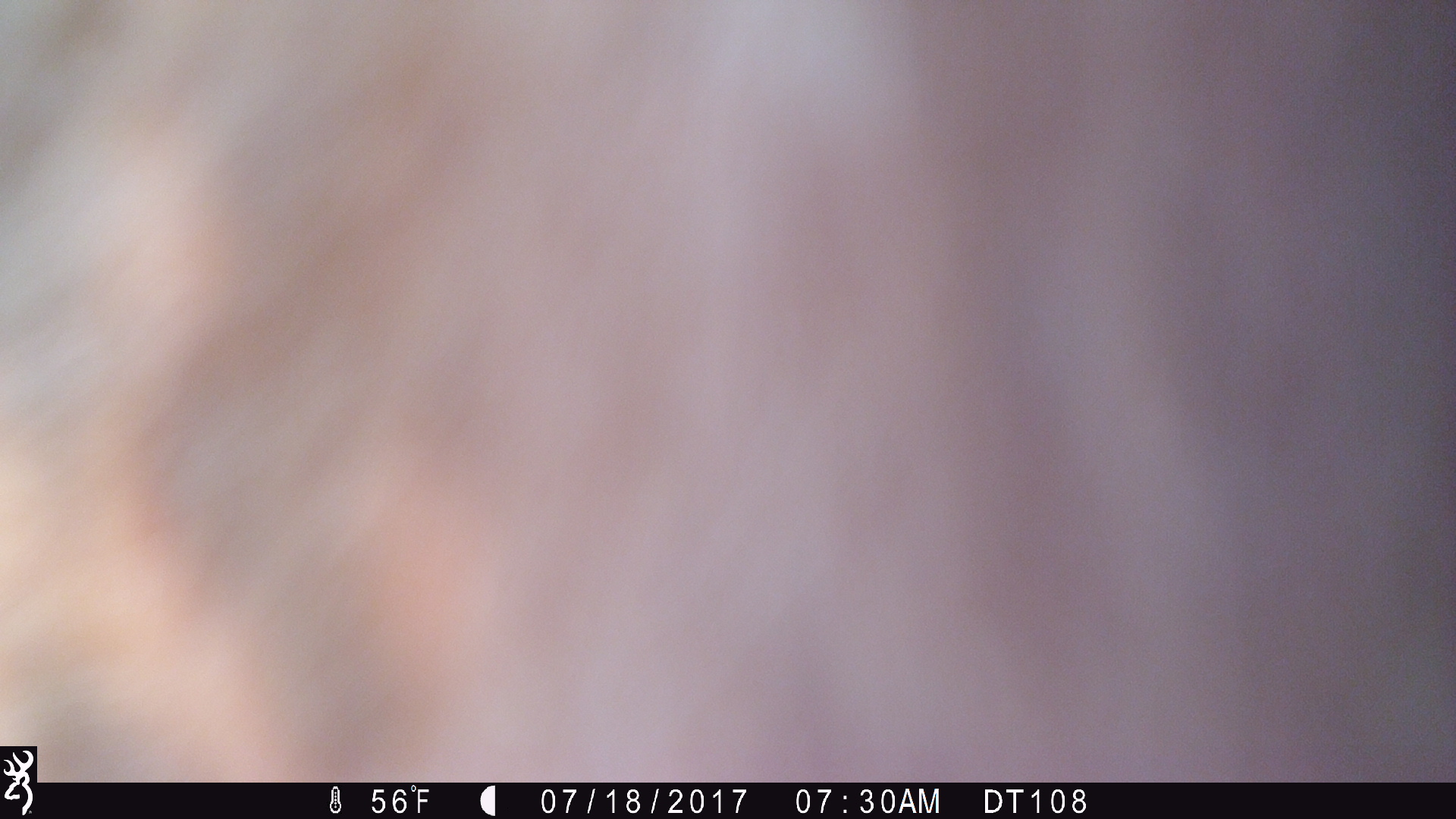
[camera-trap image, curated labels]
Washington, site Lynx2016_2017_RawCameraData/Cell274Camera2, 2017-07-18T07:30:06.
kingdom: Animalia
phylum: Chordata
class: Mammalia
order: Artiodactyla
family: Bovidae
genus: Bos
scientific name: Bos taurus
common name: domestic cattle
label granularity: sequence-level